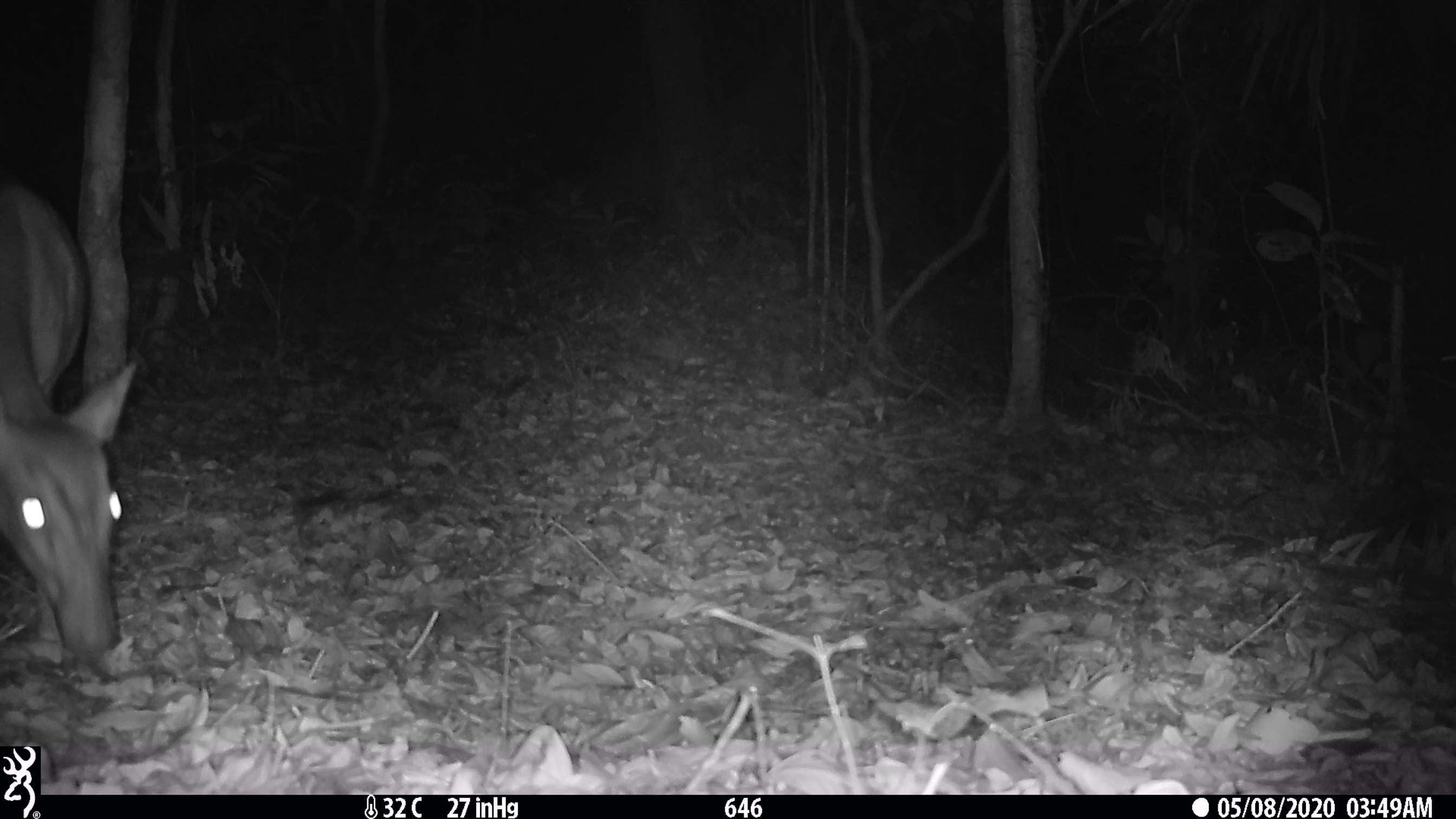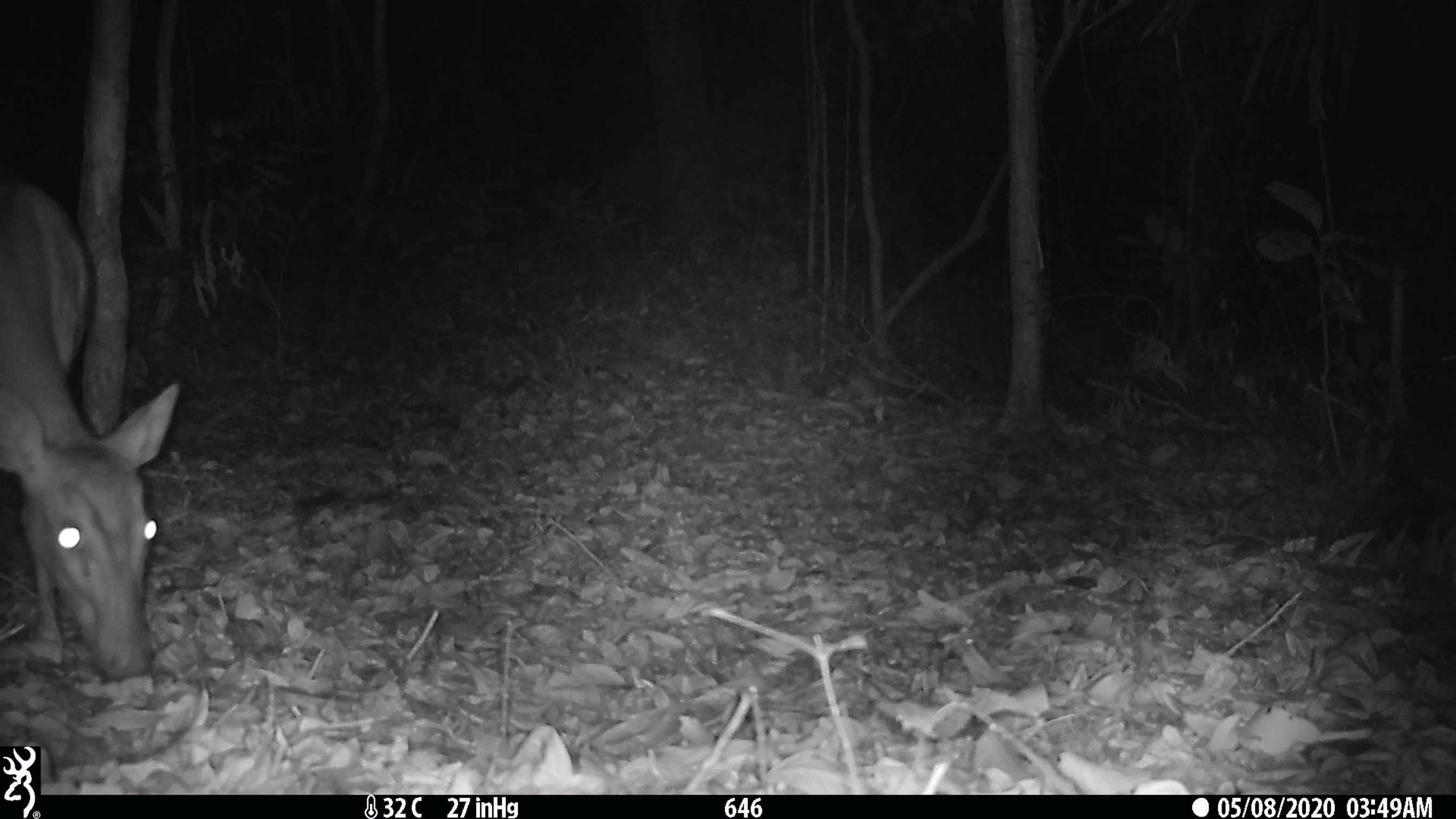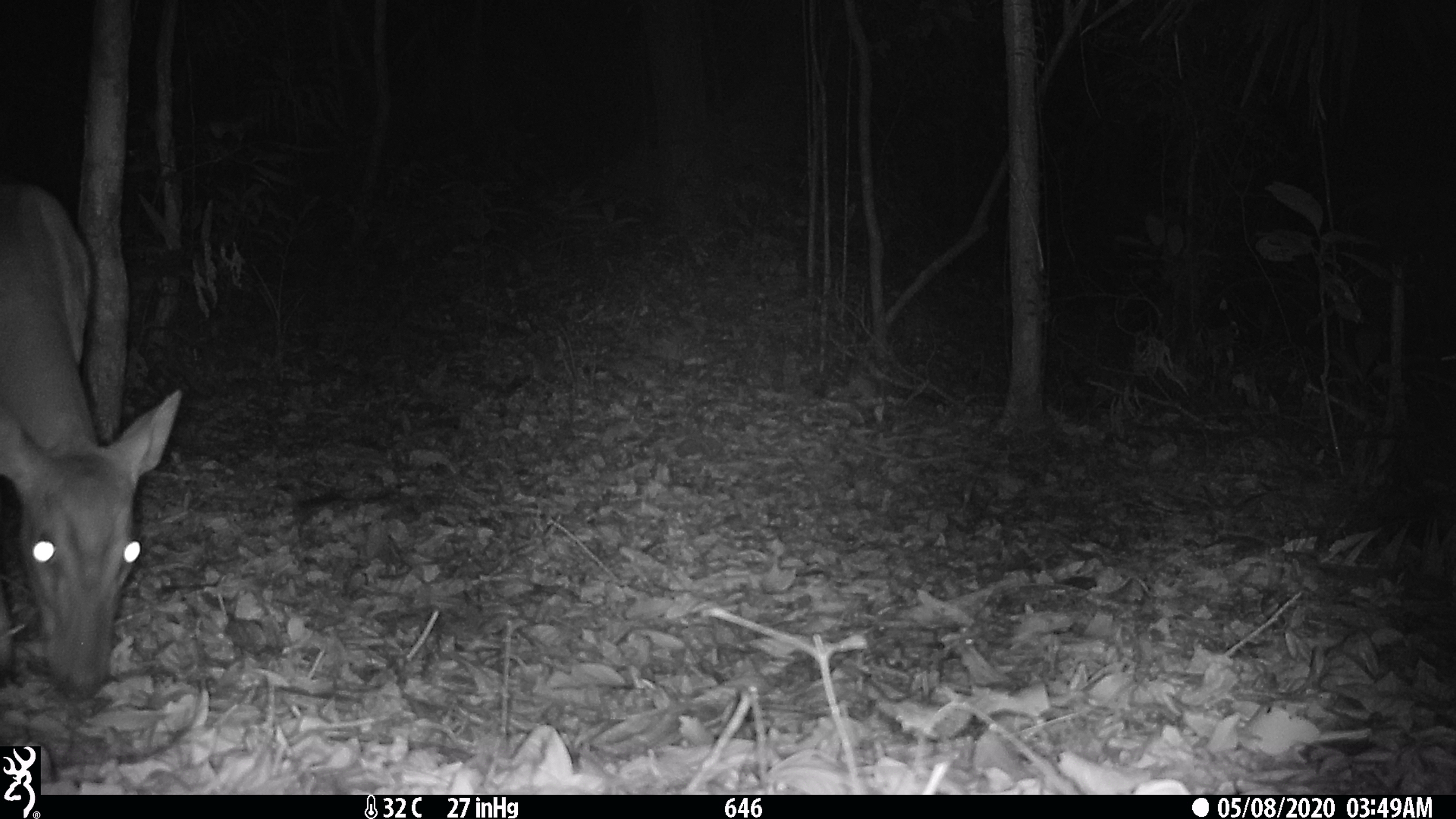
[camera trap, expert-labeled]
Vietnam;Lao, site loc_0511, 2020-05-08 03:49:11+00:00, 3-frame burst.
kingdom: Animalia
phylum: Chordata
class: Mammalia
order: Artiodactyla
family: Cervidae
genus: Muntiacus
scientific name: Muntiacus vuquangensis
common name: large-antlered muntjac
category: large antlered muntjac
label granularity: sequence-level